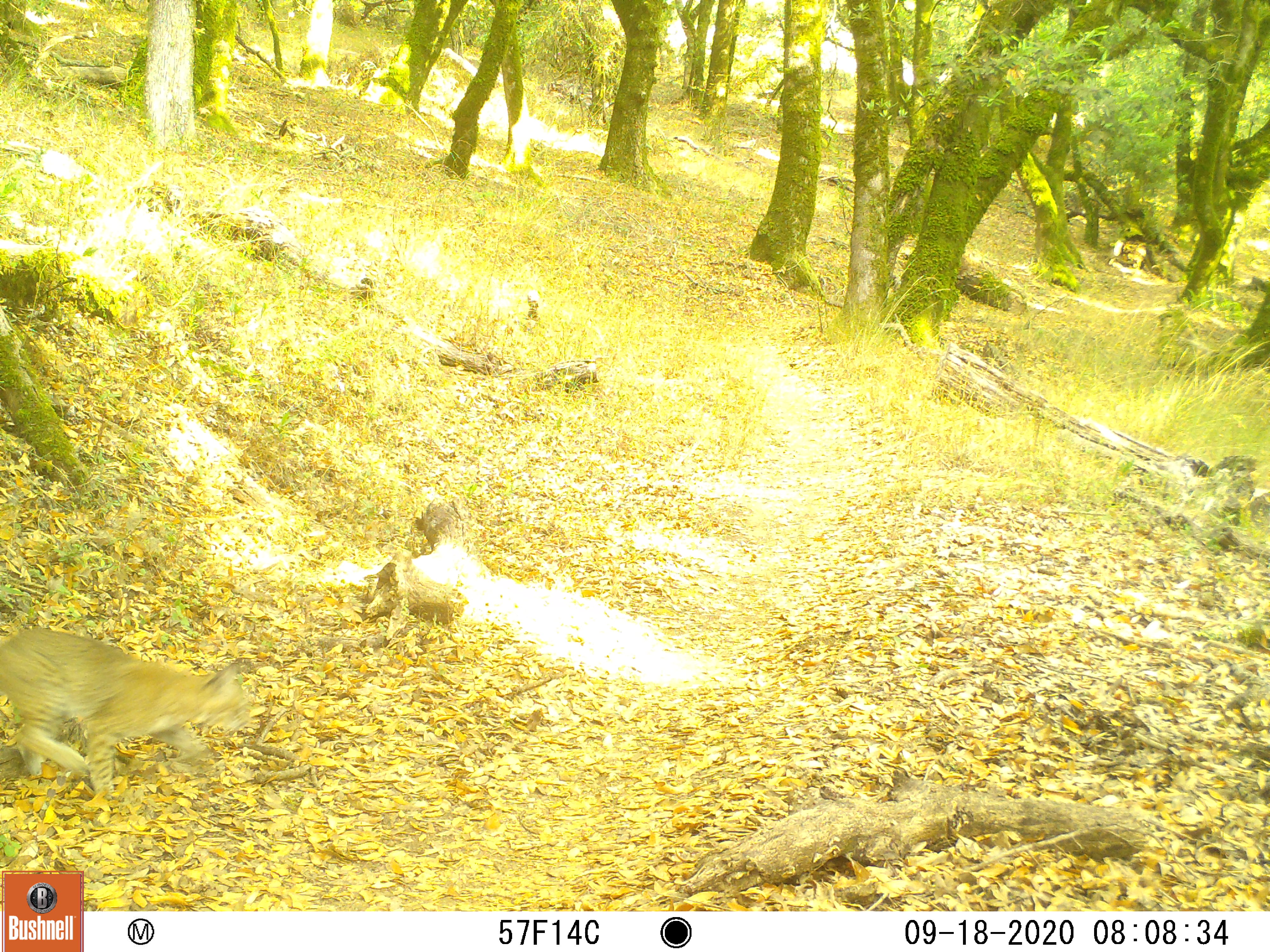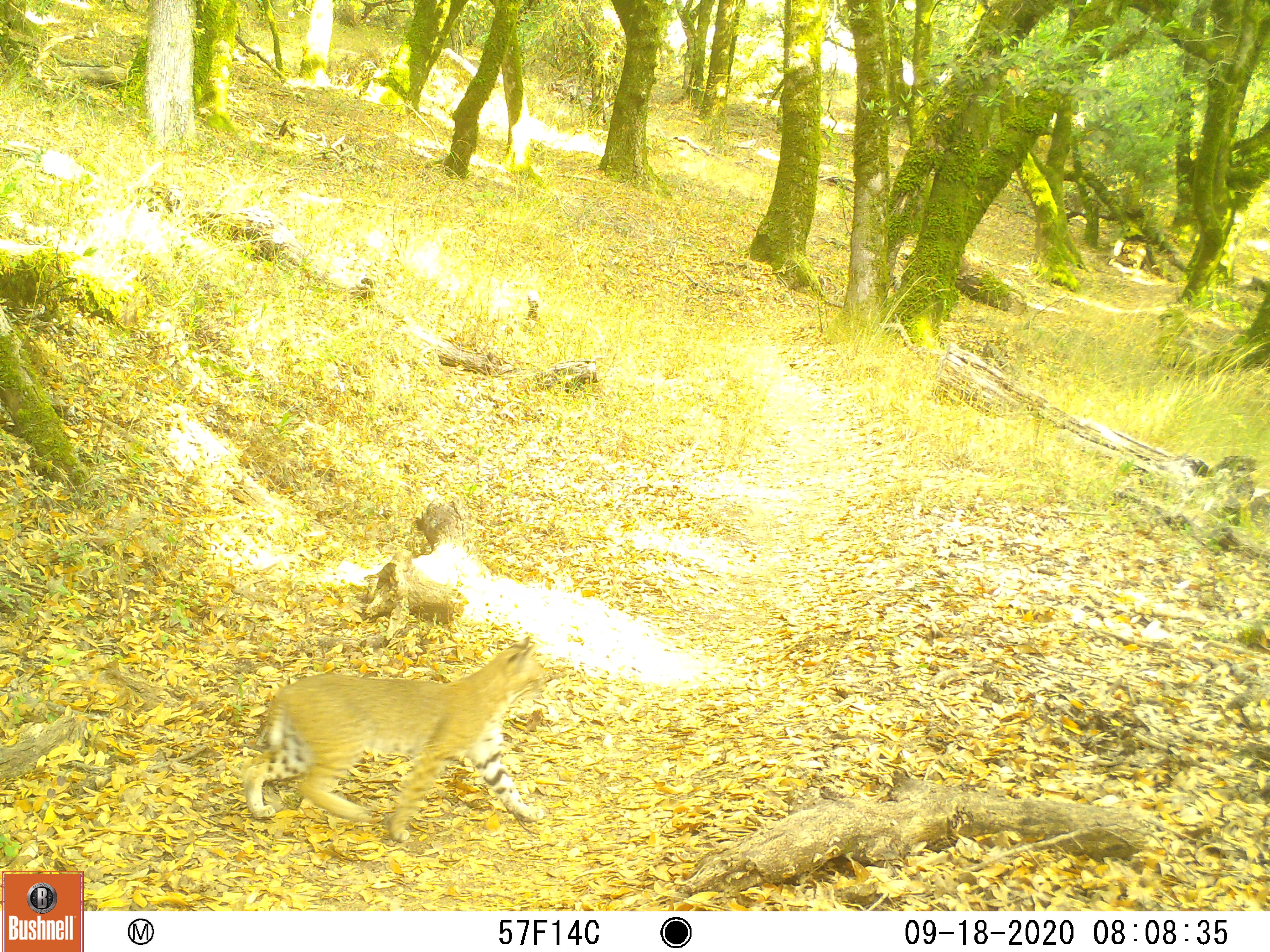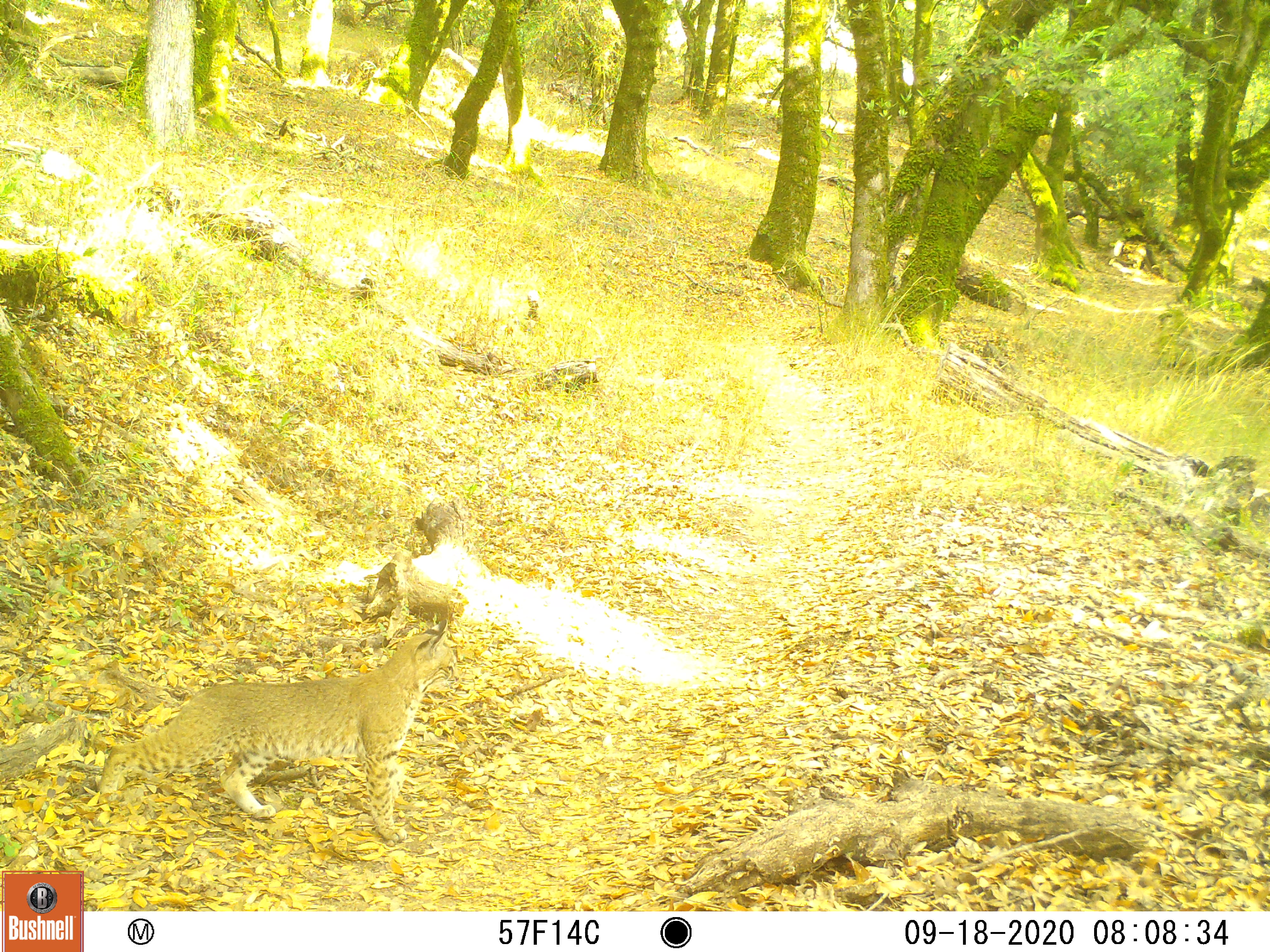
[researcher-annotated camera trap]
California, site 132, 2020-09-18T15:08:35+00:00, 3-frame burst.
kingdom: Animalia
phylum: Chordata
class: Mammalia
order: Carnivora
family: Felidae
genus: Lynx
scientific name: Lynx rufus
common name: bobcat